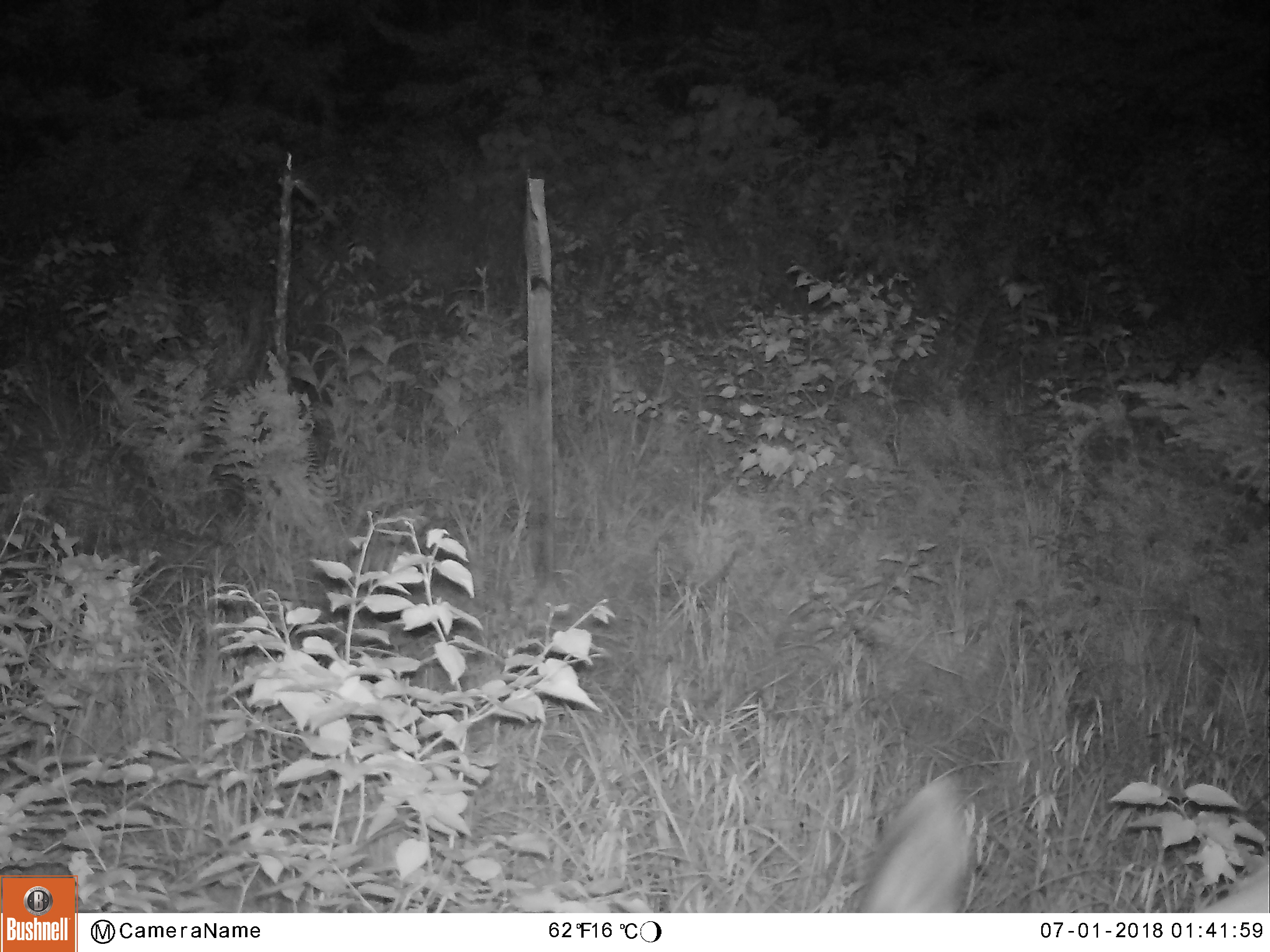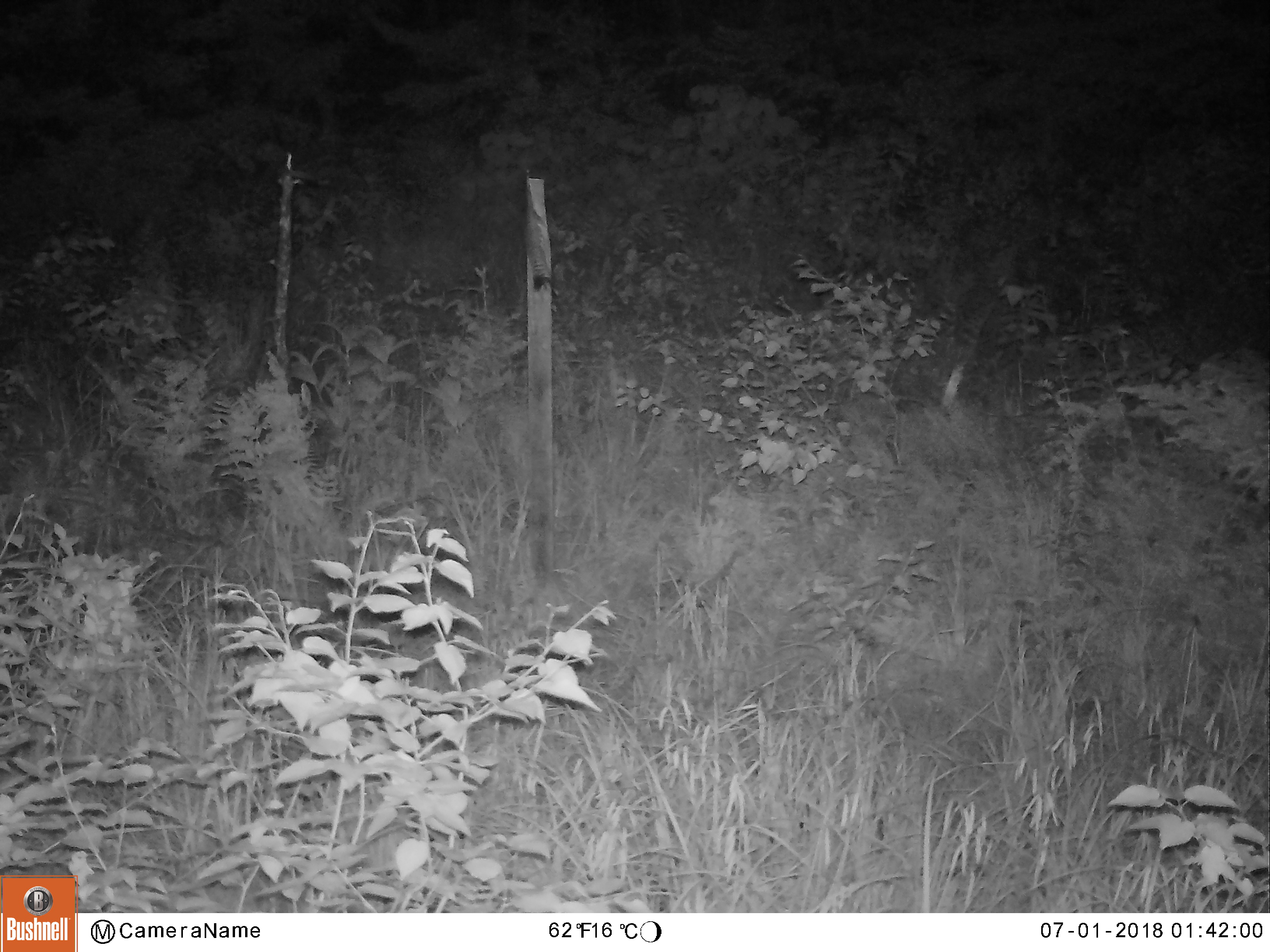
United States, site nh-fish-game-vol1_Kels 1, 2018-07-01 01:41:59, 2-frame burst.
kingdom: Animalia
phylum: Chordata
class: Mammalia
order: Artiodactyla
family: Cervidae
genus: Odocoileus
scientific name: Odocoileus virginianus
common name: white-tailed deer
White-tailed deer (Odocoileus virginianus).